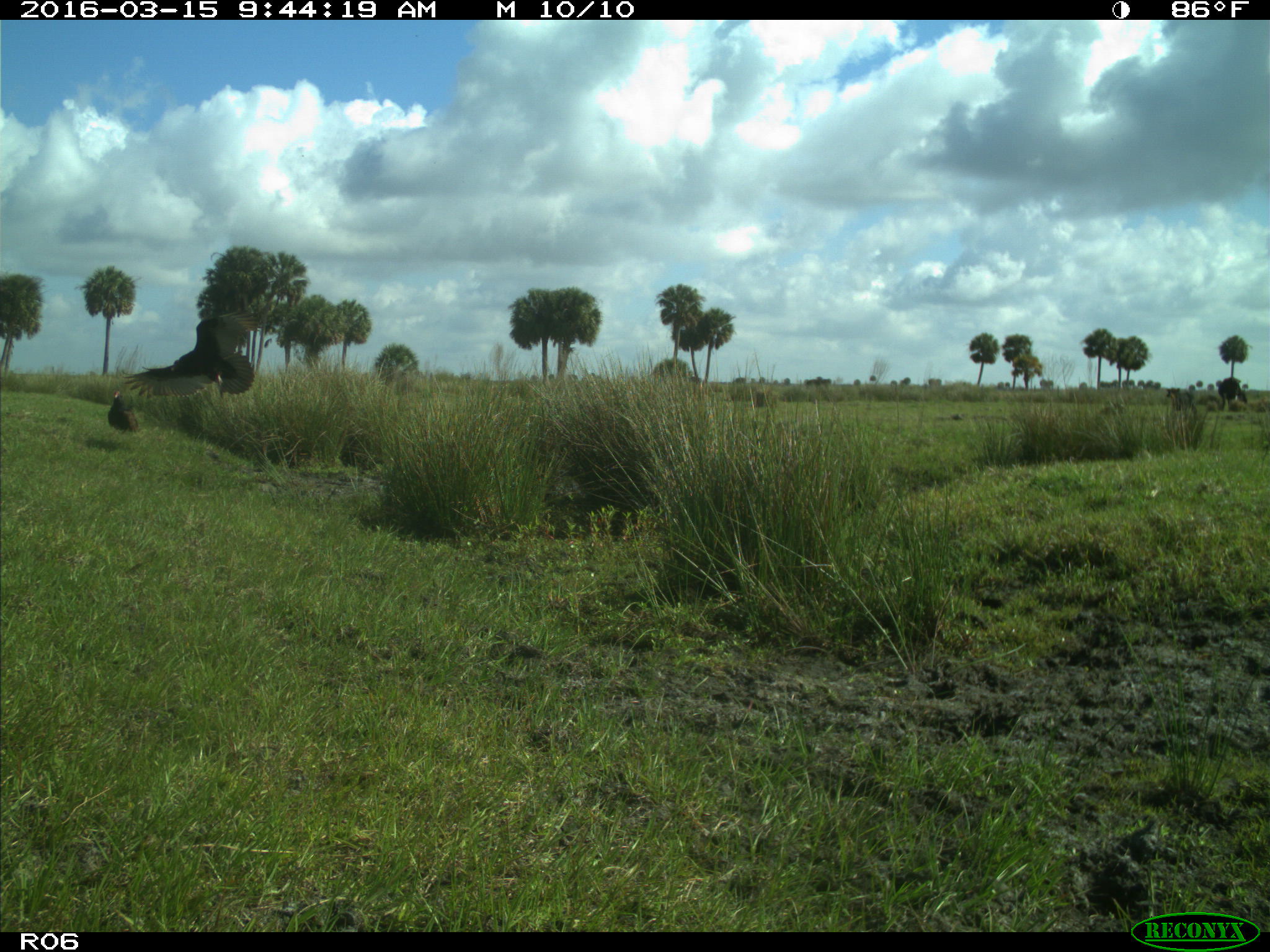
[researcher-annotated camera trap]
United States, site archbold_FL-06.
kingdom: Animalia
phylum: Chordata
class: Mammalia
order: Artiodactyla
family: Bovidae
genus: Bos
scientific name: Bos taurus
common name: domestic cow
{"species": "Bos taurus (domestic cow)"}